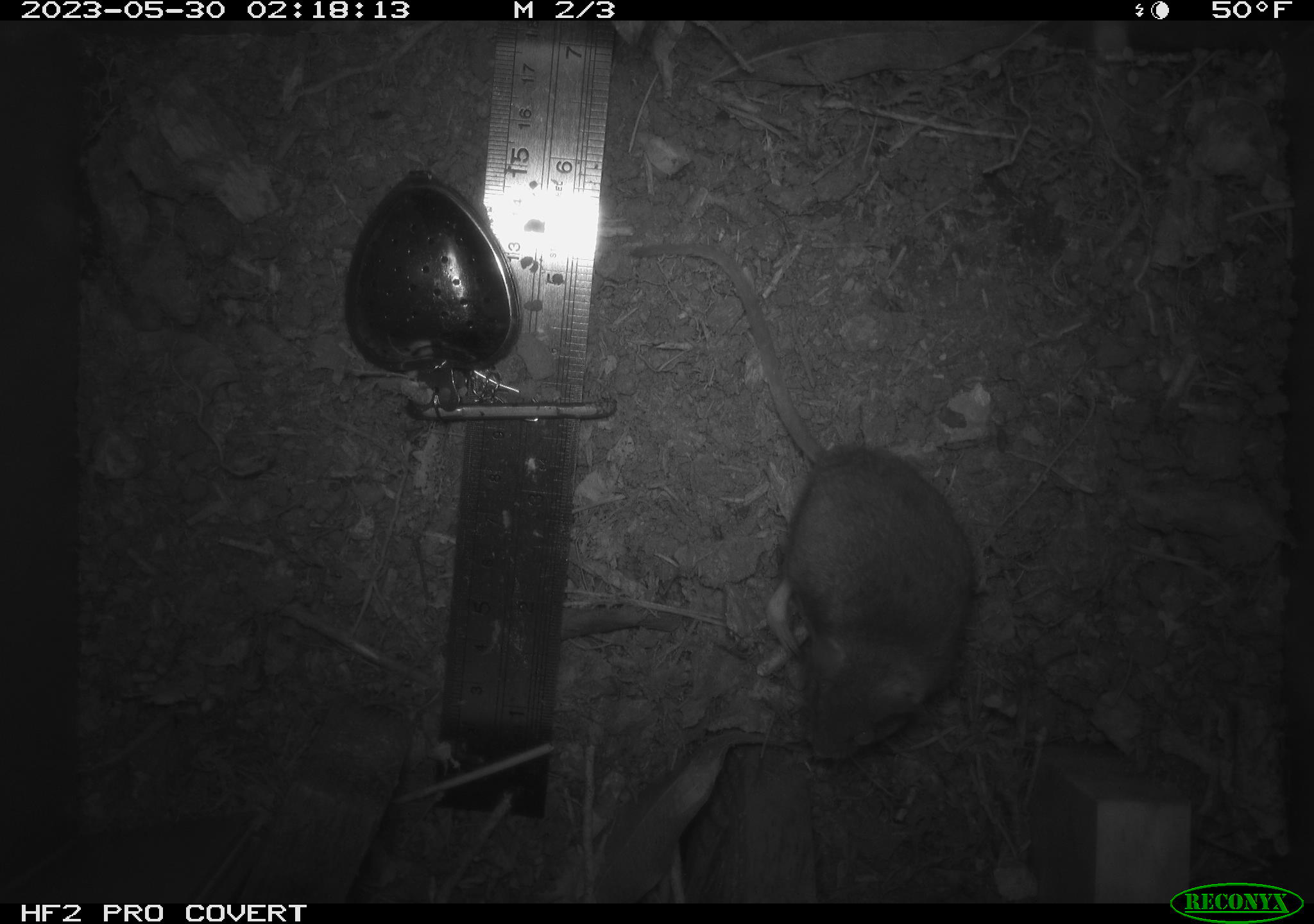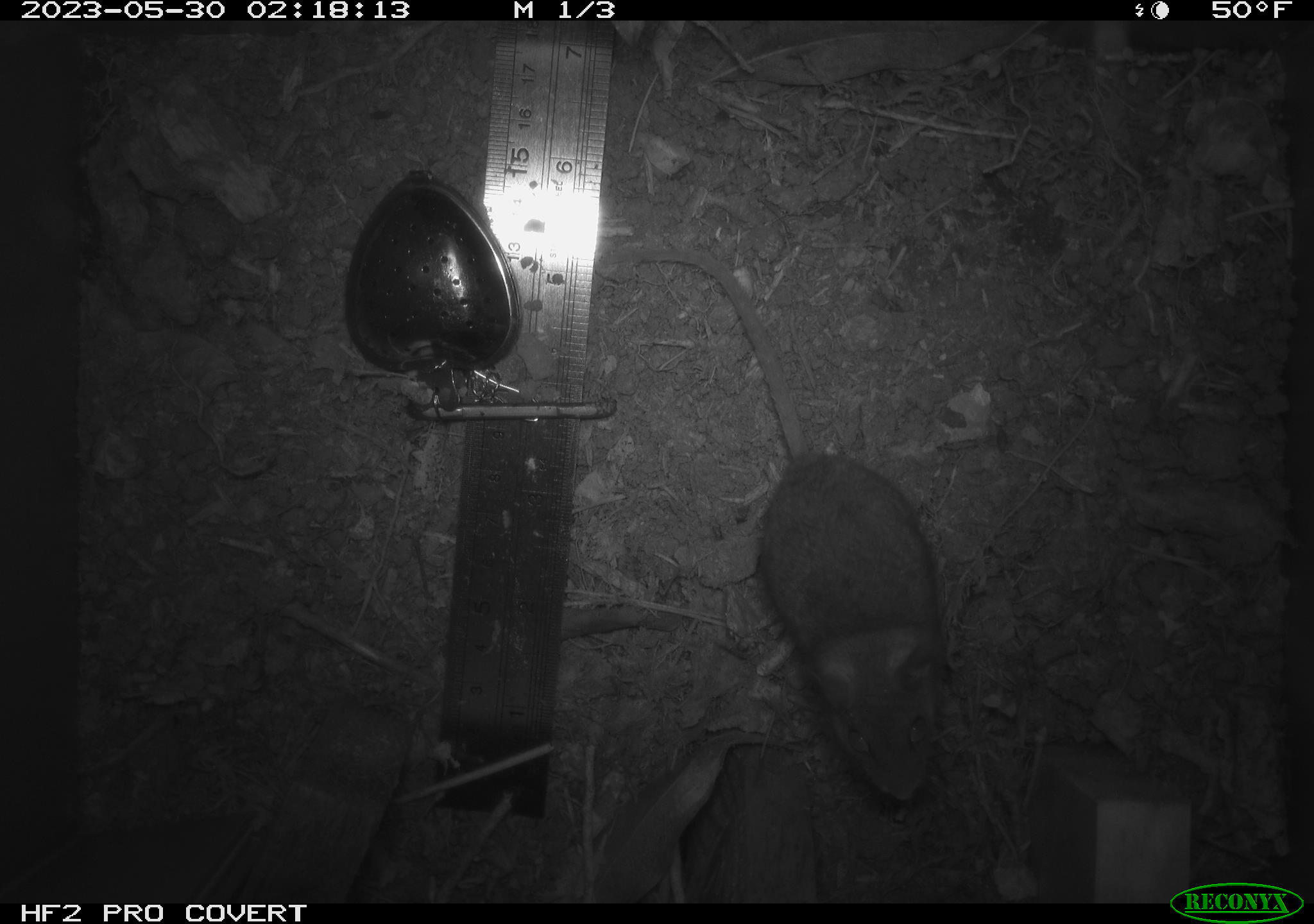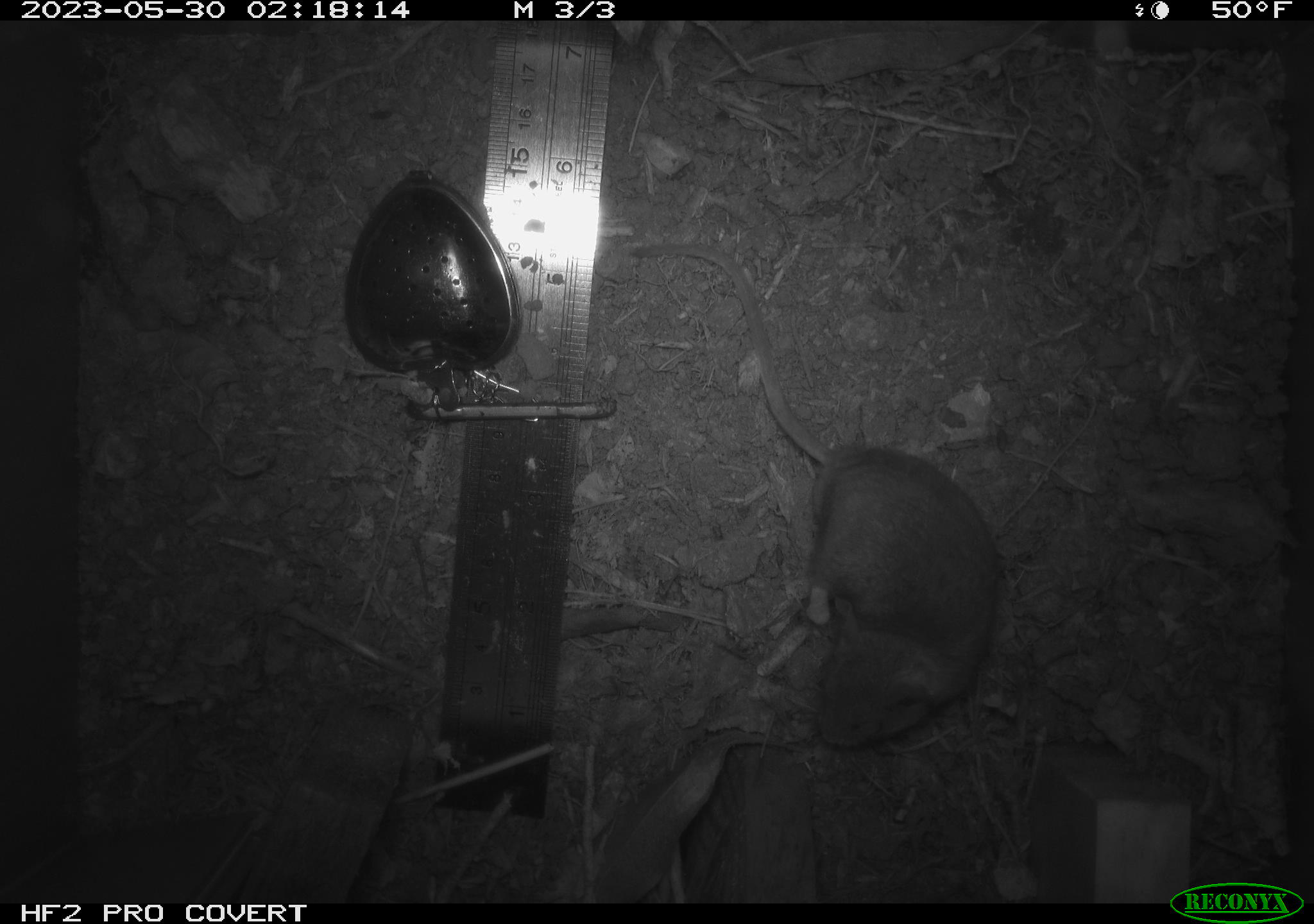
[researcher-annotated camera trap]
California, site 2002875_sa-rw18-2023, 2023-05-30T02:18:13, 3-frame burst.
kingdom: Animalia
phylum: Chordata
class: Mammalia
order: Rodentia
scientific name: Rodentia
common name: mouse species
Mouse species (Rodentia).